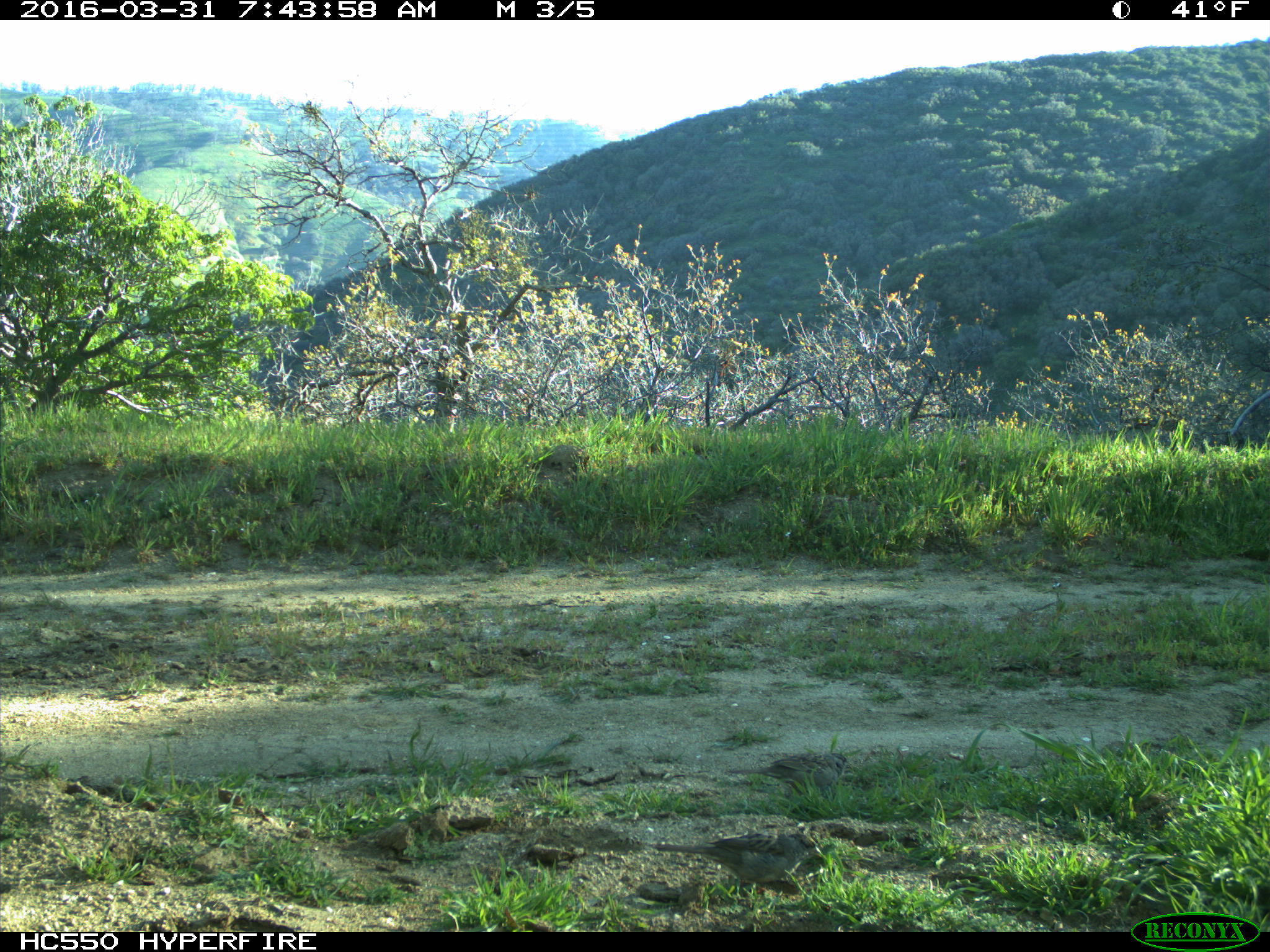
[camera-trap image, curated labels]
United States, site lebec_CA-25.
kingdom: Animalia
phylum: Chordata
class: Aves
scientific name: Aves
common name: birds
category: unidentified bird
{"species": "unidentified bird (birds) (Aves)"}